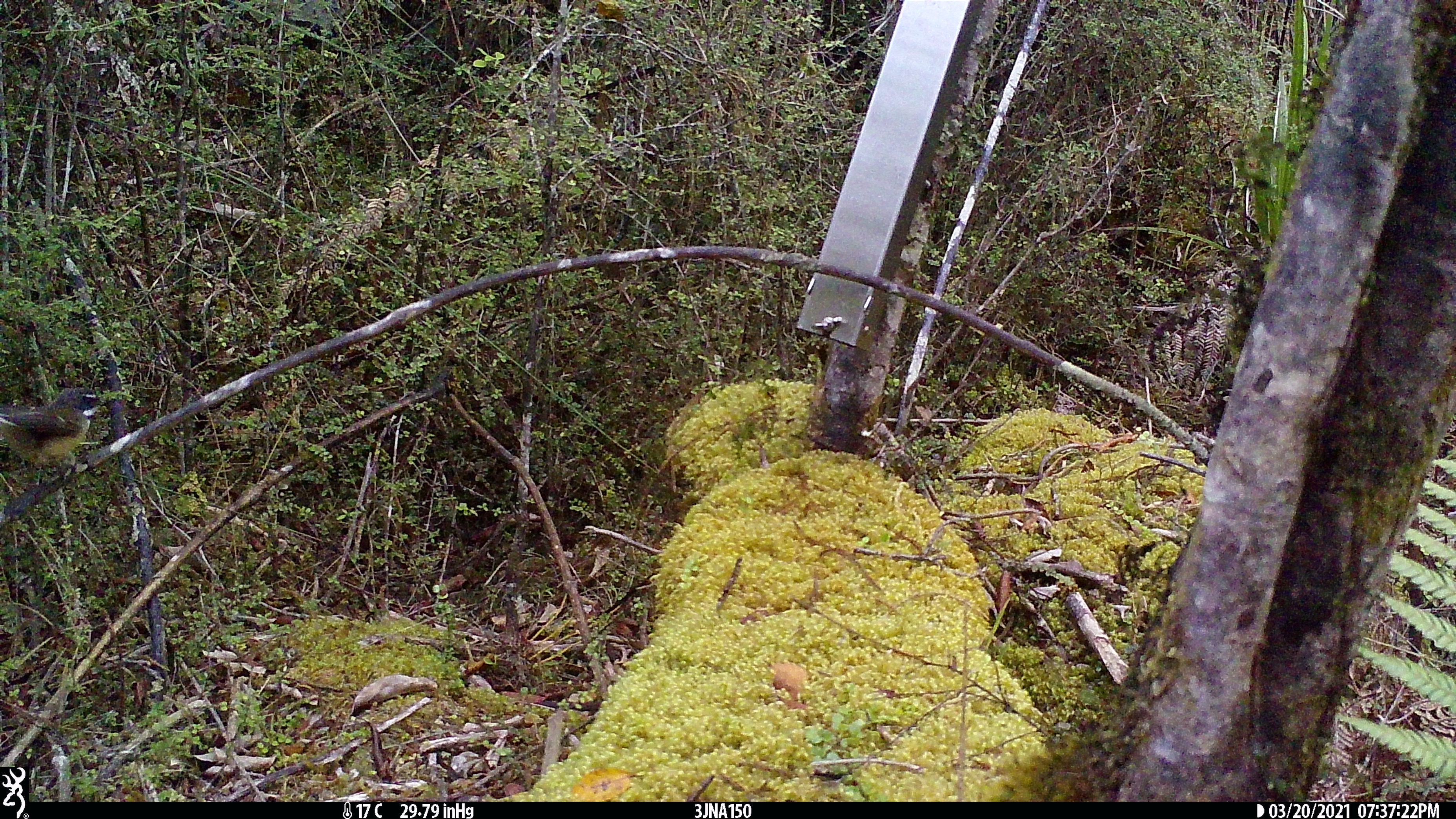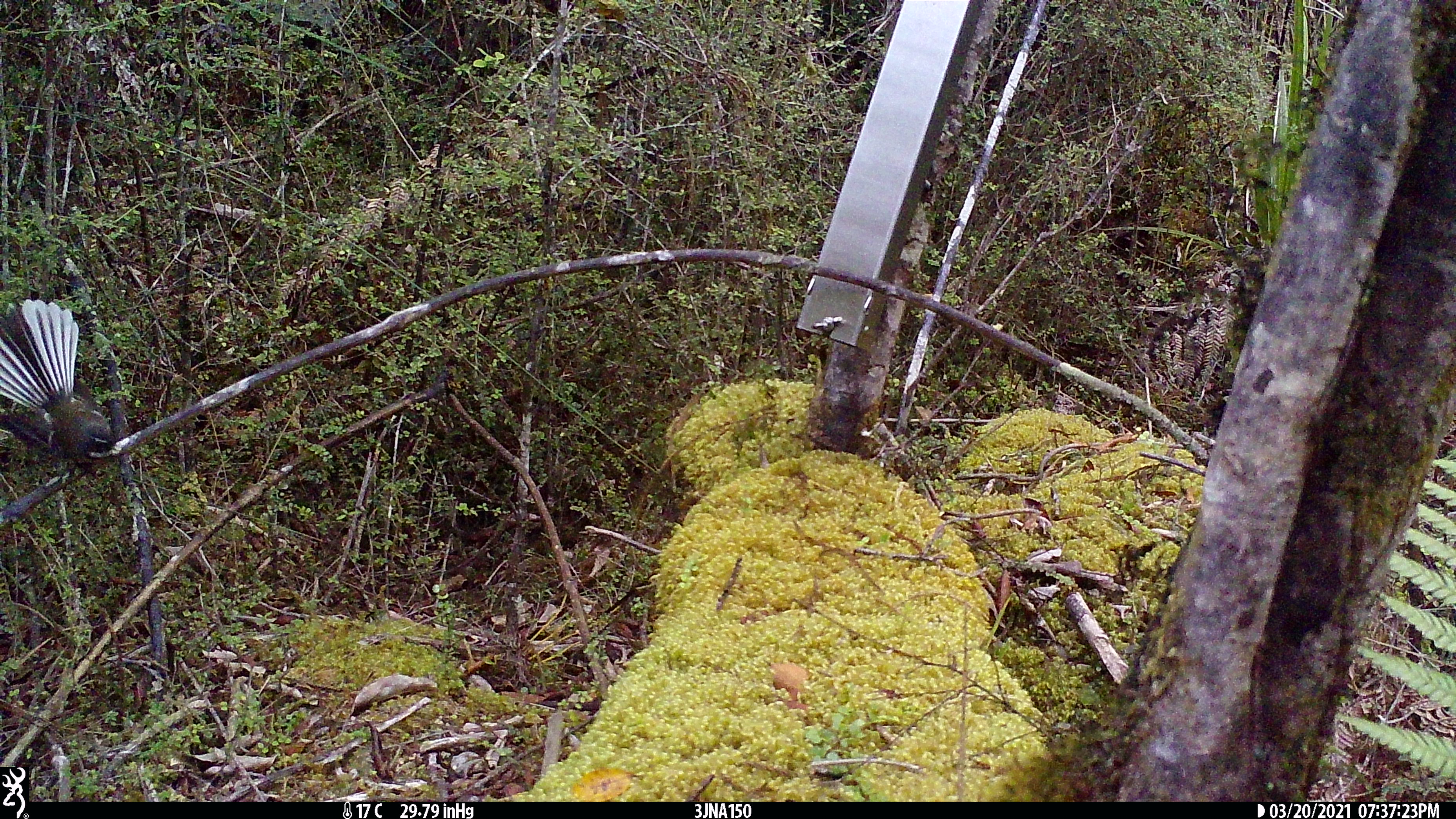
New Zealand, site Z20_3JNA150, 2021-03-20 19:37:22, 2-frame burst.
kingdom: Animalia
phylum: Chordata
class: Aves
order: Passeriformes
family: Rhipiduridae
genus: Rhipidura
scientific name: Rhipidura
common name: fantails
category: fantail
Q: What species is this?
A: Fantail (fantails) (Rhipidura).